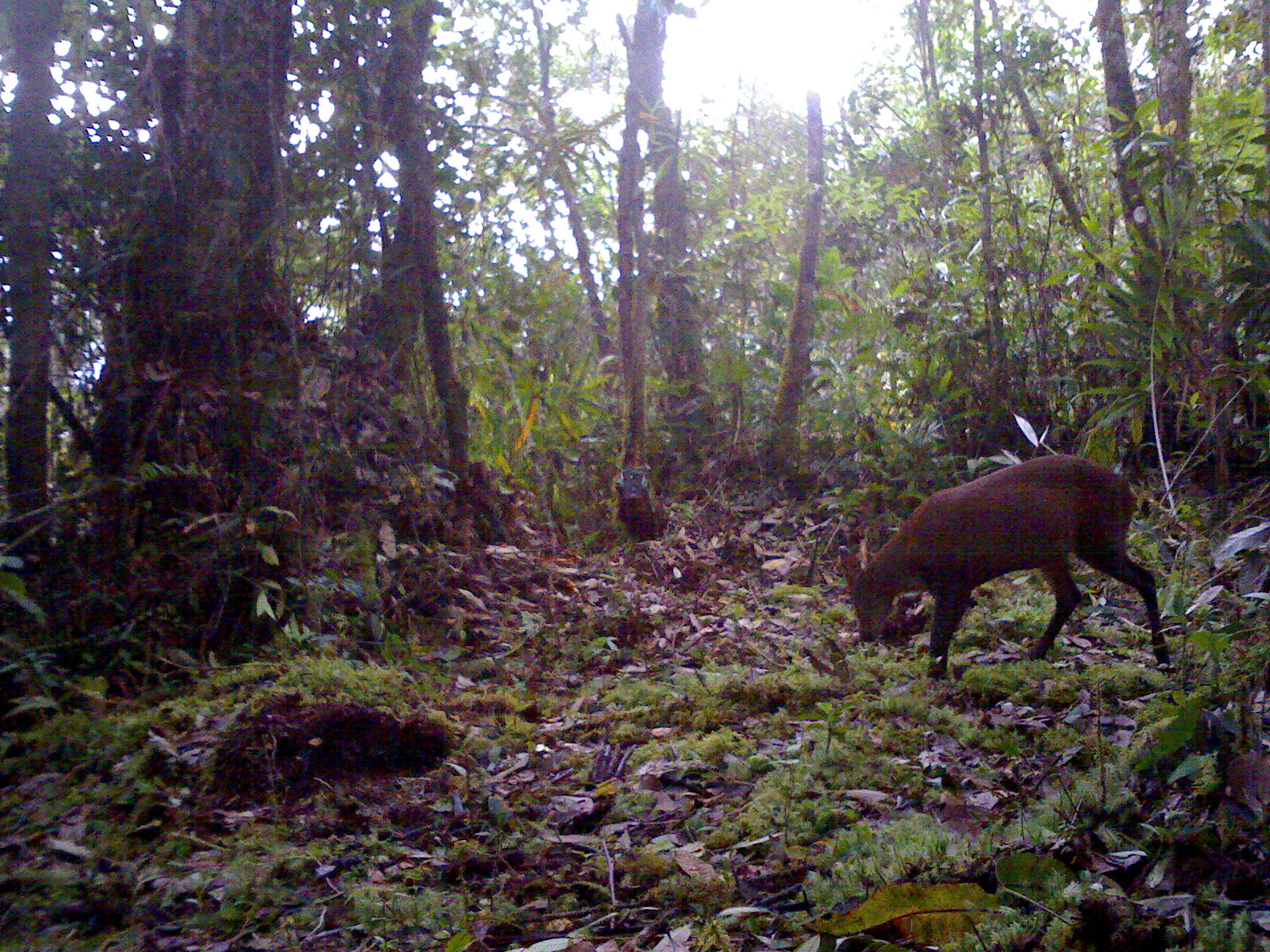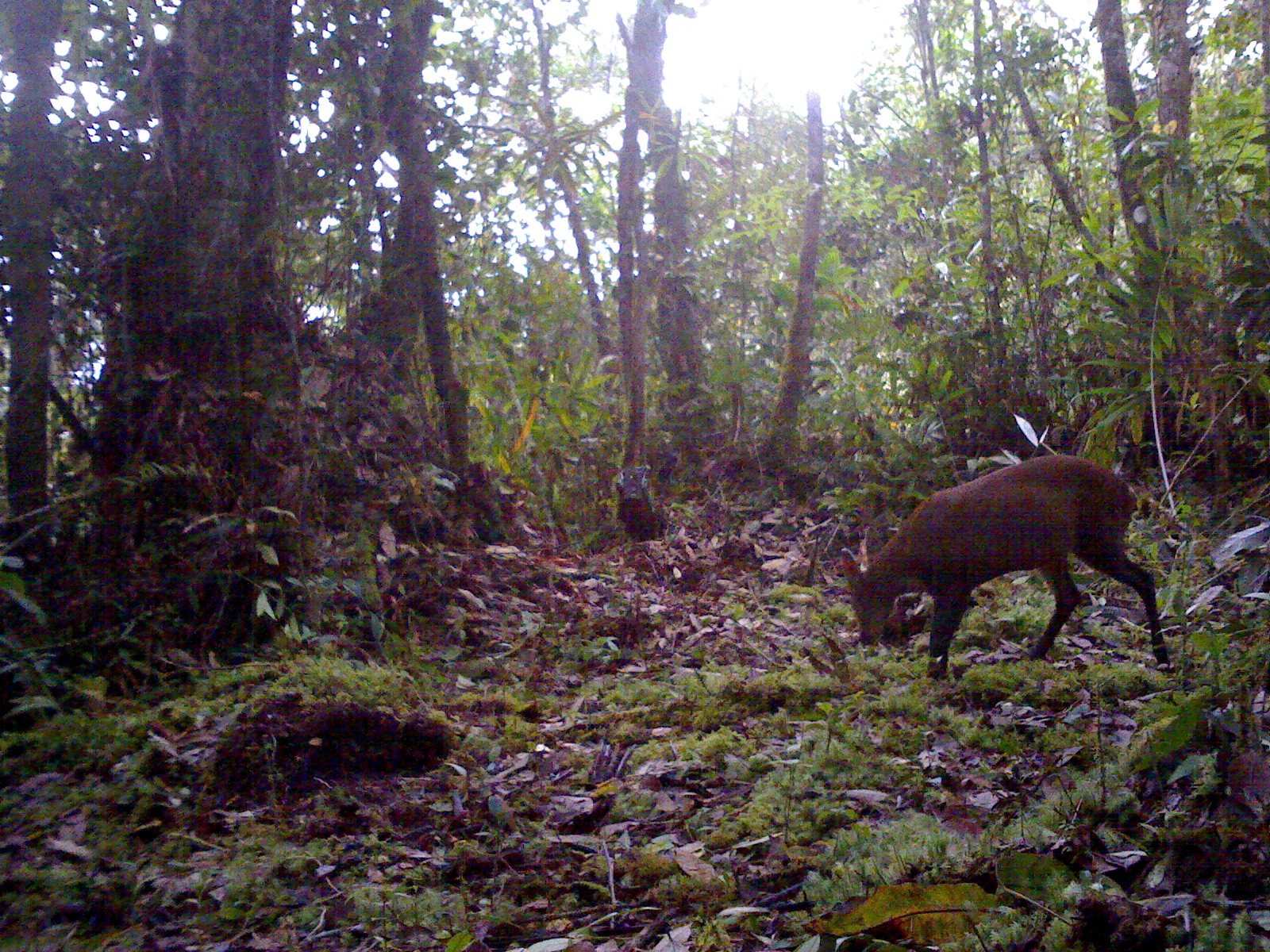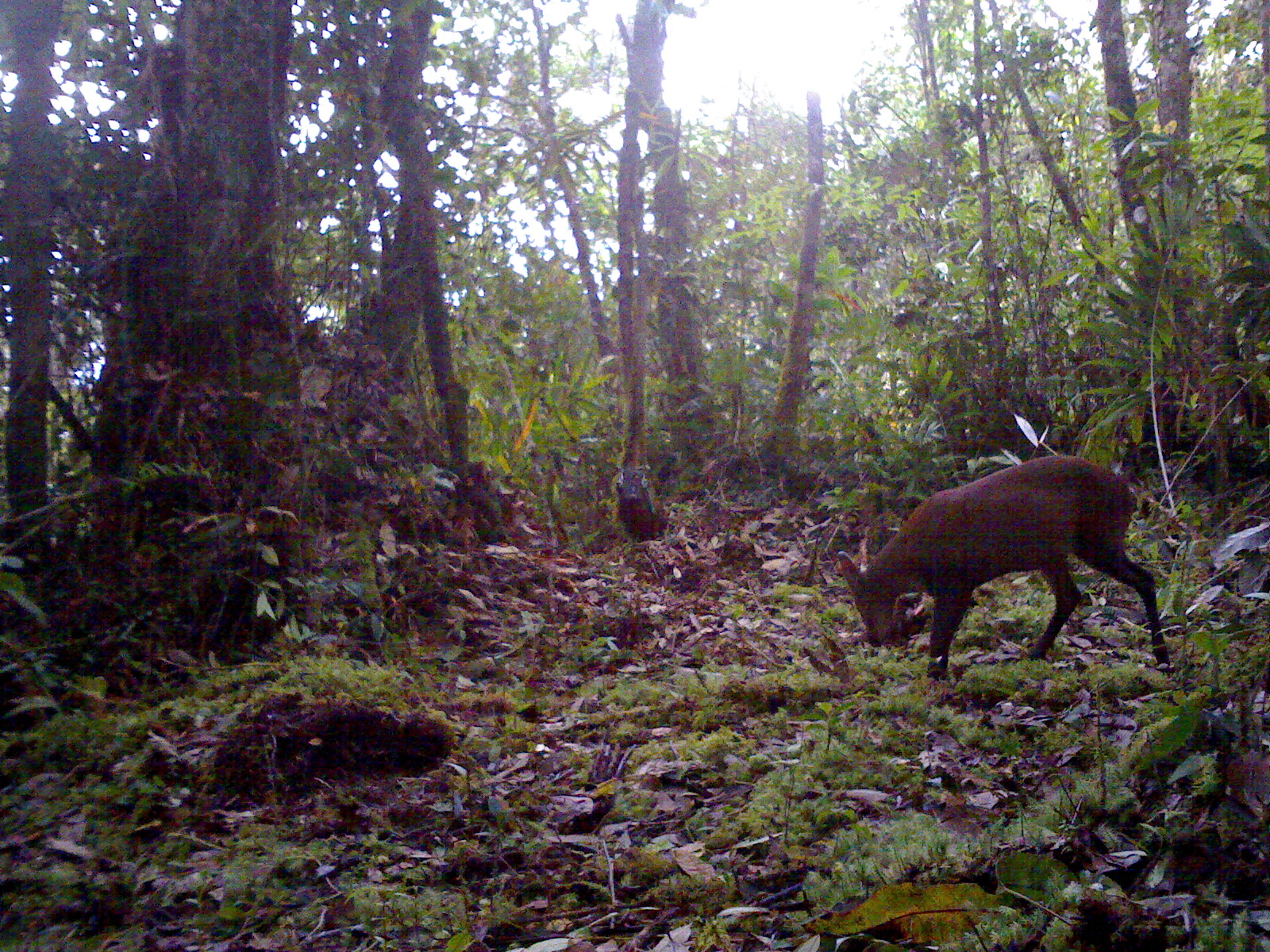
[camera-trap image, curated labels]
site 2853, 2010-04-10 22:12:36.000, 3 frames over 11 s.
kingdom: Animalia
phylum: Chordata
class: Mammalia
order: Artiodactyla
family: Cervidae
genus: Muntiacus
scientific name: Muntiacus muntjak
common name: southern red muntjac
Muntiacus muntjak (southern red muntjac), count 1, sex male.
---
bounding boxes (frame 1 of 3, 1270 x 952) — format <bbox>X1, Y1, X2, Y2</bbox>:
muntiacus muntjak: <bbox>835, 453, 1170, 678</bbox>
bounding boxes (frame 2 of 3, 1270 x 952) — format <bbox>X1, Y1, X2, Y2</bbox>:
muntiacus muntjak: <bbox>837, 452, 1170, 682</bbox>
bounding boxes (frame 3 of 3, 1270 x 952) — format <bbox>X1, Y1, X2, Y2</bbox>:
muntiacus muntjak: <bbox>837, 453, 1170, 678</bbox>